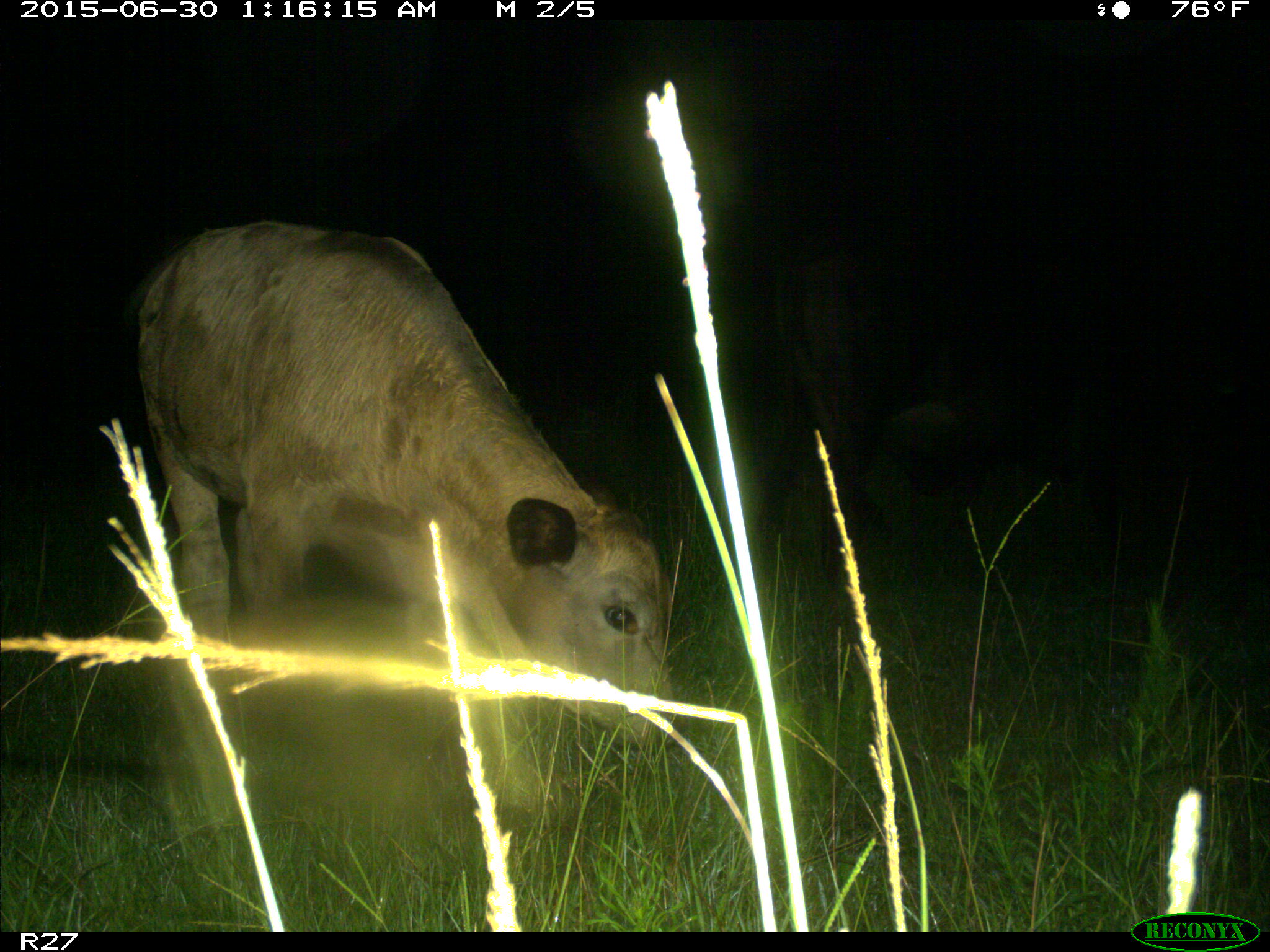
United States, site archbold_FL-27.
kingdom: Animalia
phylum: Chordata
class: Mammalia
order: Artiodactyla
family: Bovidae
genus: Bos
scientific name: Bos taurus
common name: domestic cow